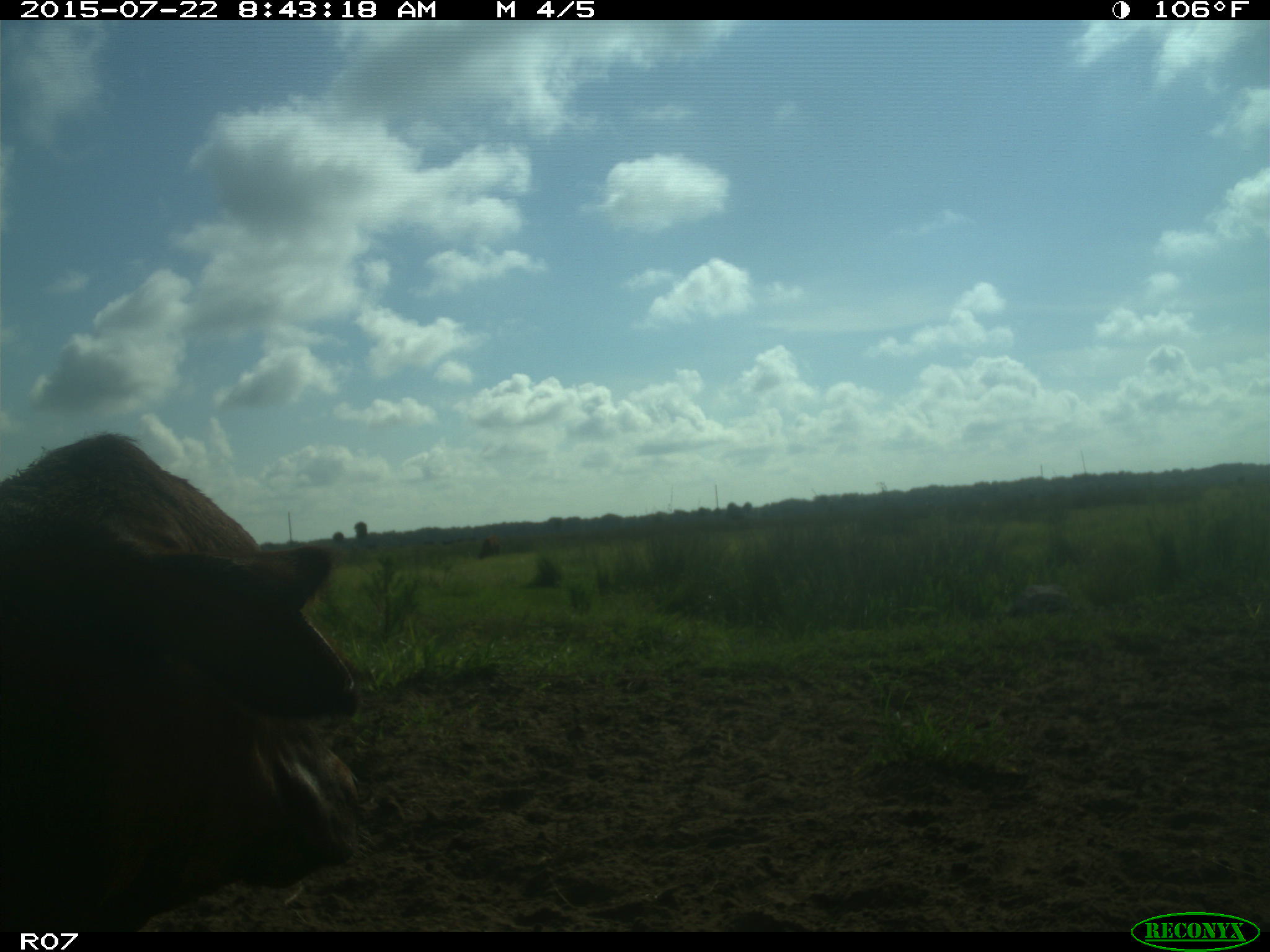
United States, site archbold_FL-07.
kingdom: Animalia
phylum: Chordata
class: Mammalia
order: Artiodactyla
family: Cervidae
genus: Odocoileus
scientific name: Odocoileus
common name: deer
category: unidentified deer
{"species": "unidentified deer (deer) (Odocoileus)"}